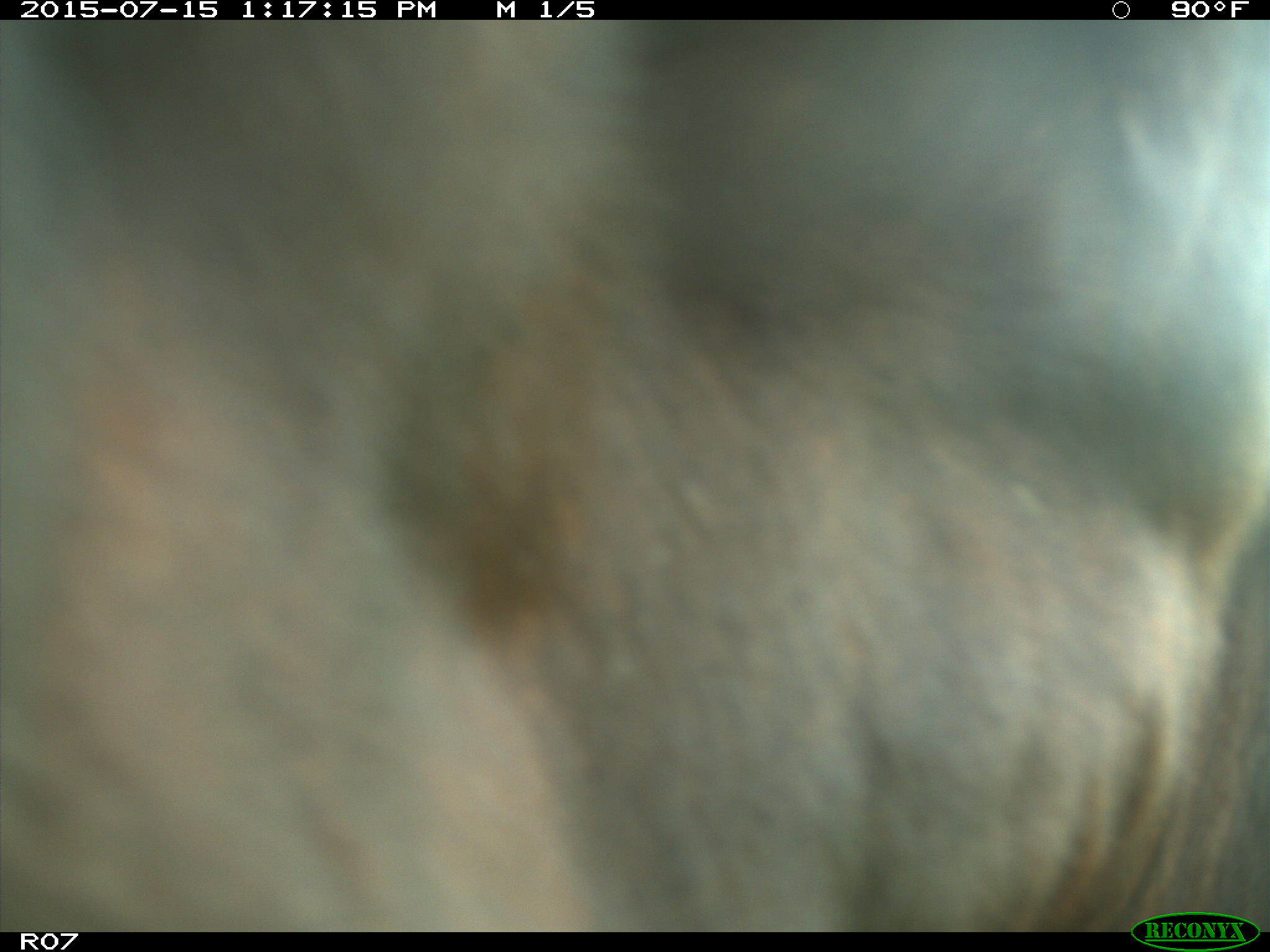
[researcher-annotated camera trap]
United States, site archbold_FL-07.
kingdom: Animalia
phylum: Chordata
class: Mammalia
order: Artiodactyla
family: Bovidae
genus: Bos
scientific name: Bos taurus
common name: domestic cow